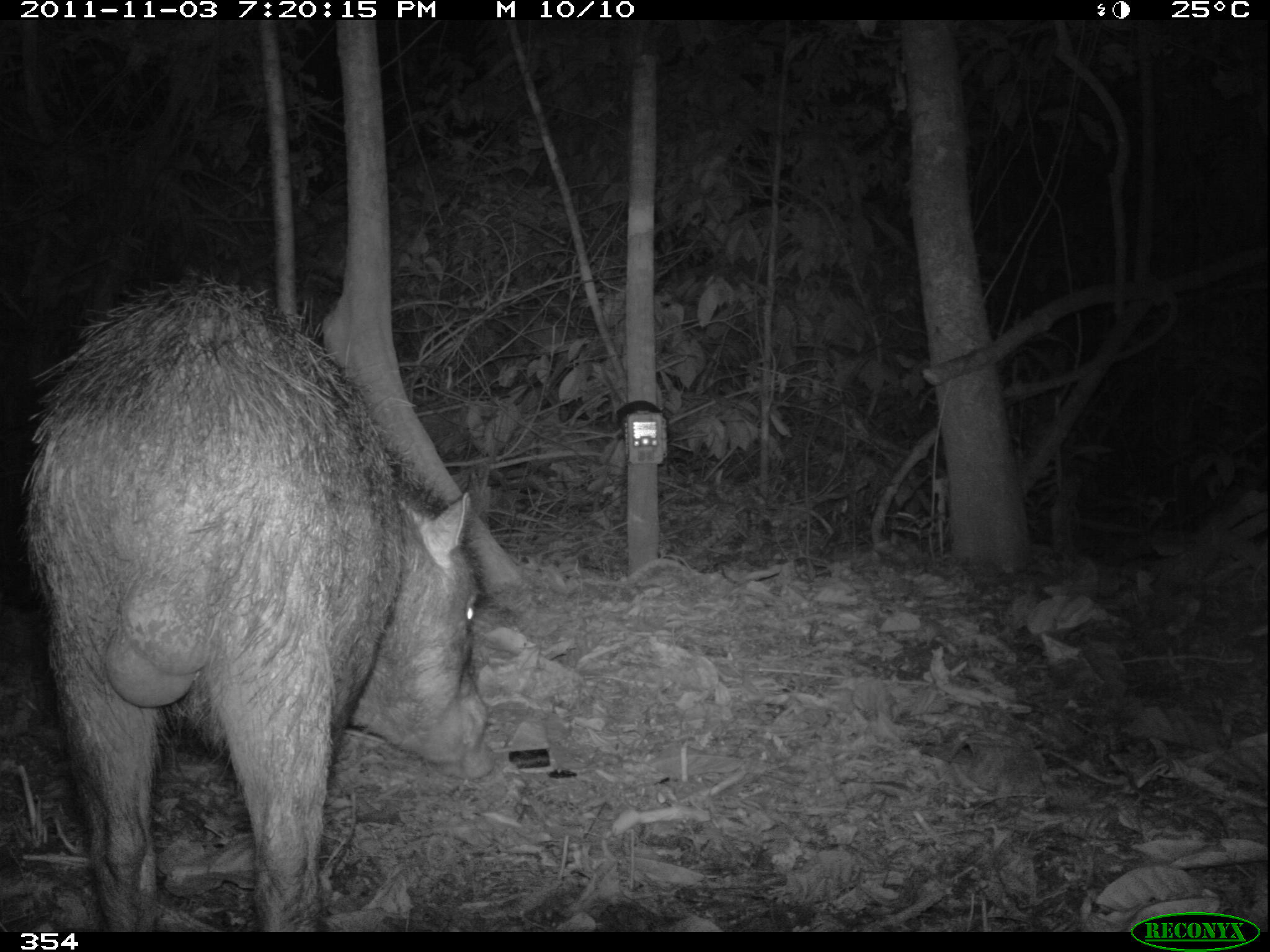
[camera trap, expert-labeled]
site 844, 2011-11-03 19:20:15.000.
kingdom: Animalia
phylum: Chordata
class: Mammalia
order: Artiodactyla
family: Tayassuidae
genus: Tayassu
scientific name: Tayassu pecari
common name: white-lipped peccary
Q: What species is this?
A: Tayassu pecari (white-lipped peccary).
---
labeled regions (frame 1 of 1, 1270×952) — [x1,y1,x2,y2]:
tayassu pecari: [21,269,495,932]